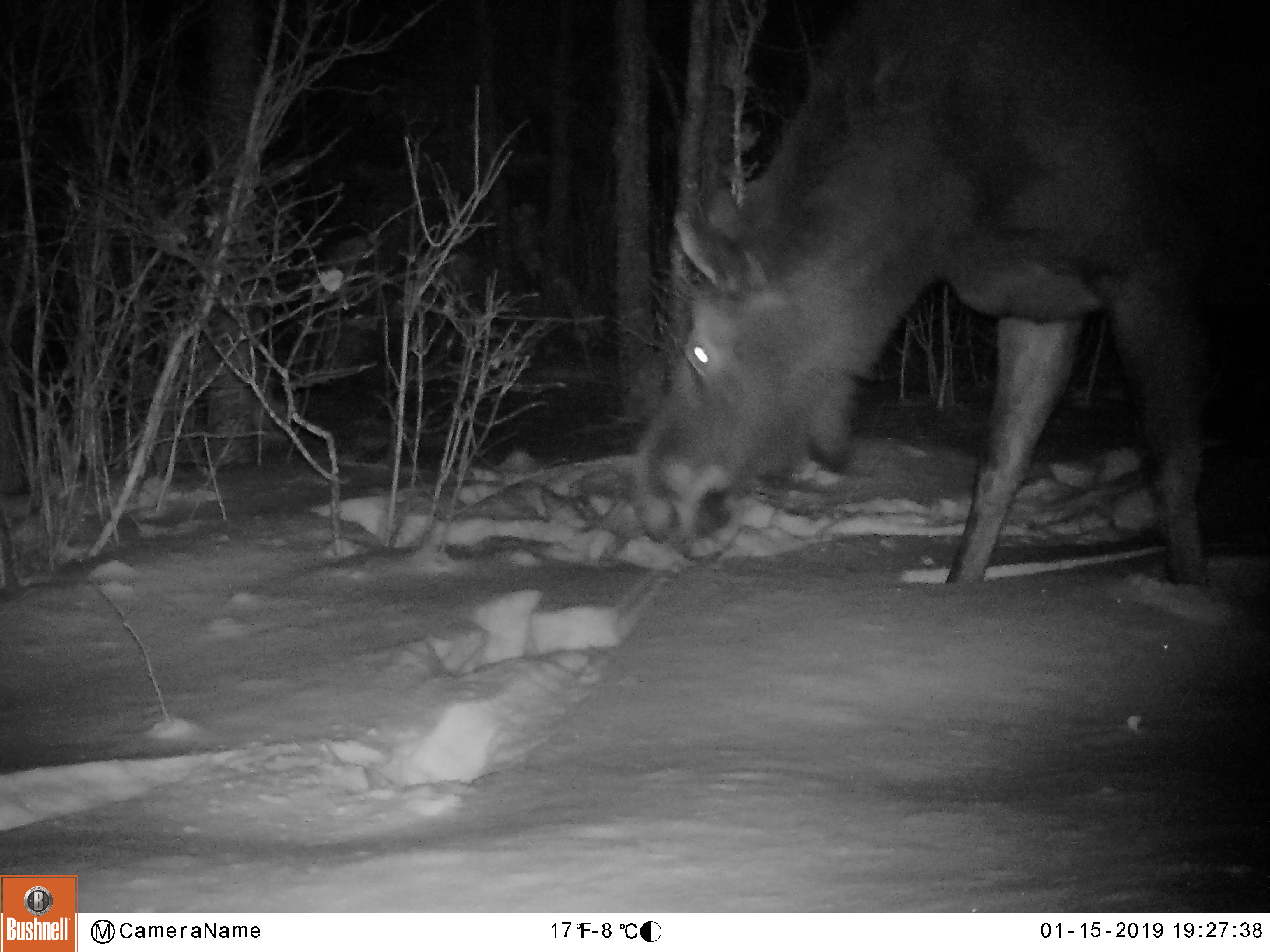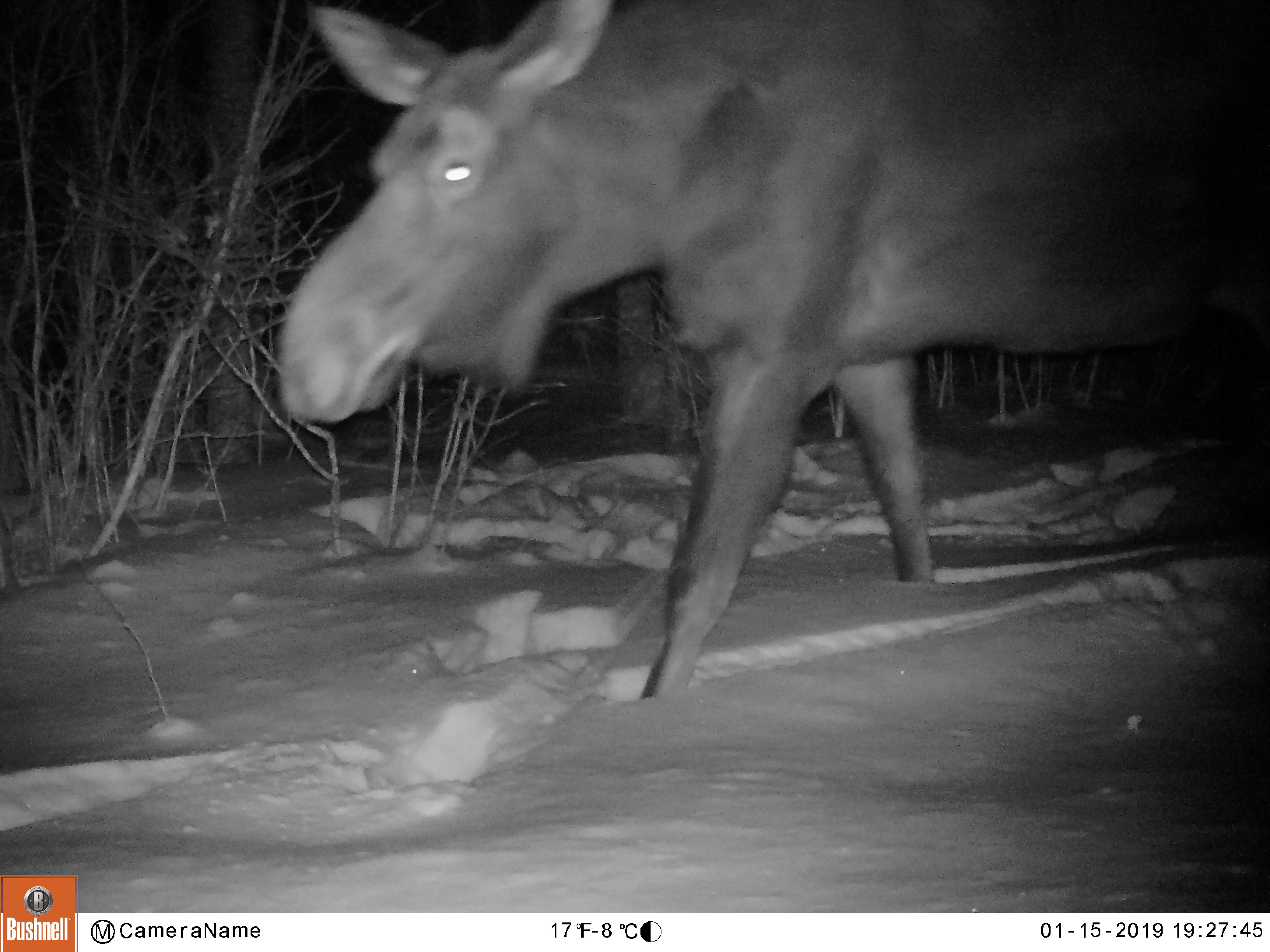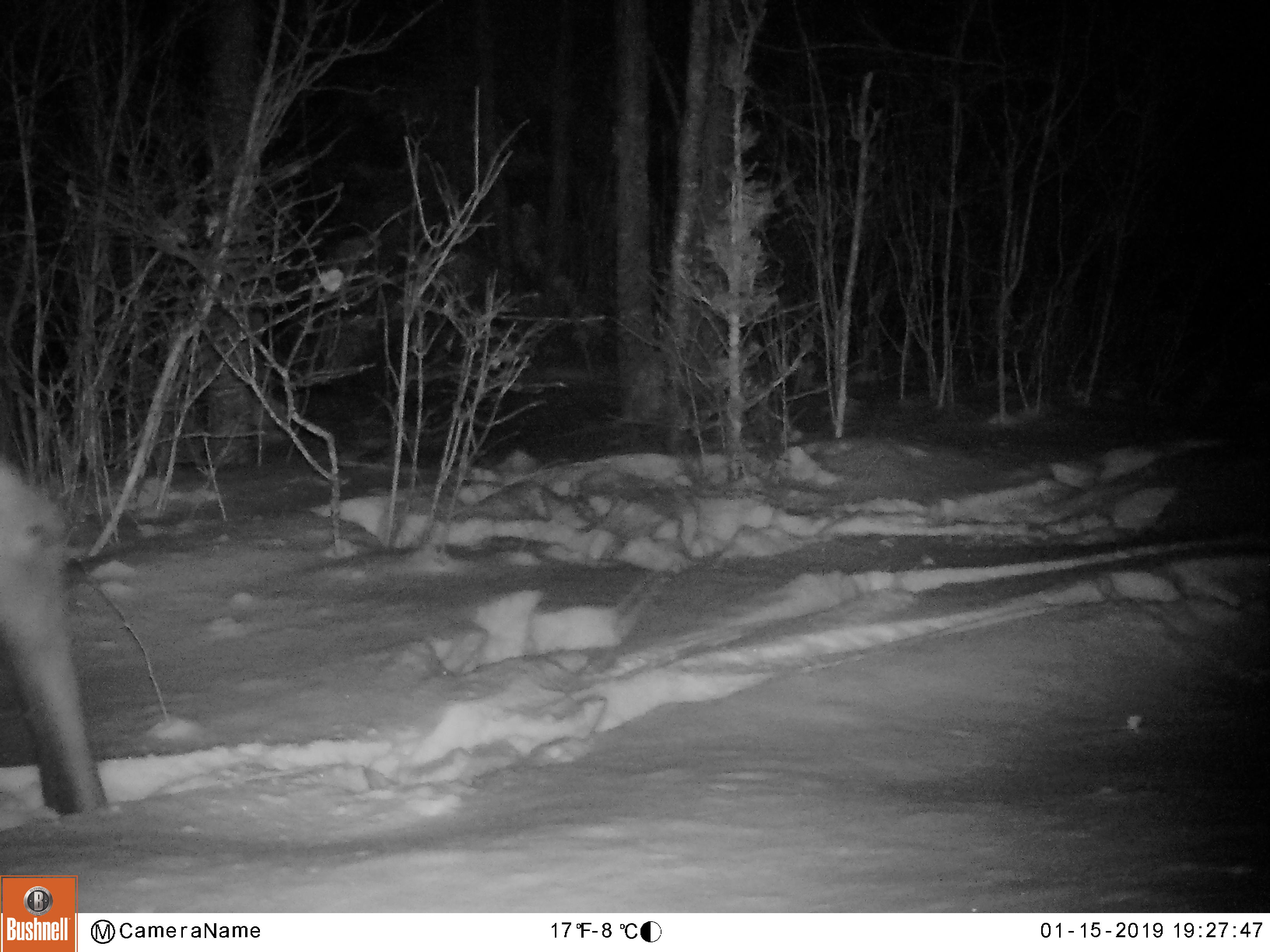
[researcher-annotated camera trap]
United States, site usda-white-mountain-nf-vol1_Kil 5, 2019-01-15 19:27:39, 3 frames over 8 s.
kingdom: Animalia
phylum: Chordata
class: Mammalia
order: Artiodactyla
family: Cervidae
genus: Alces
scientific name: Alces alces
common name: moose